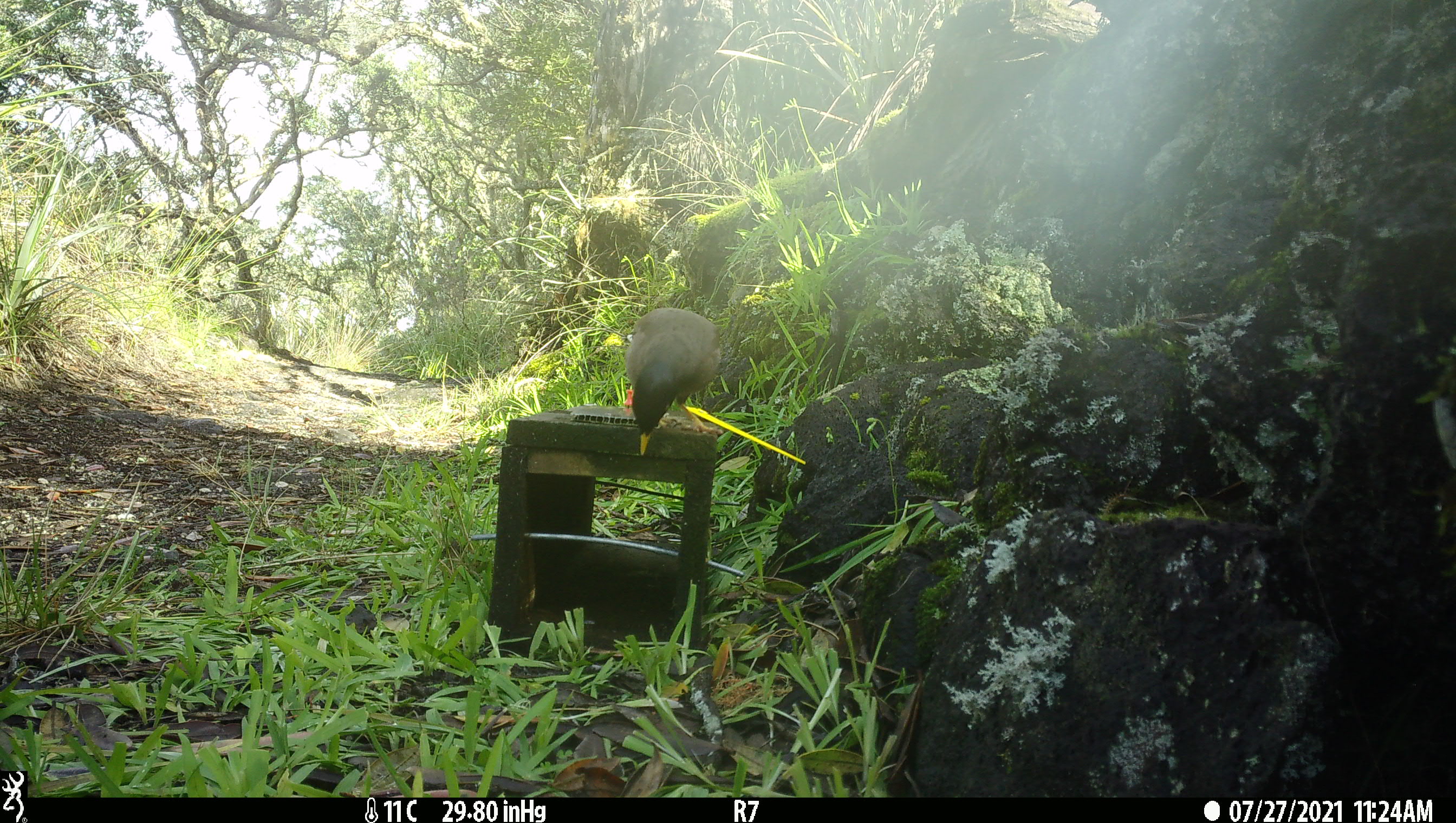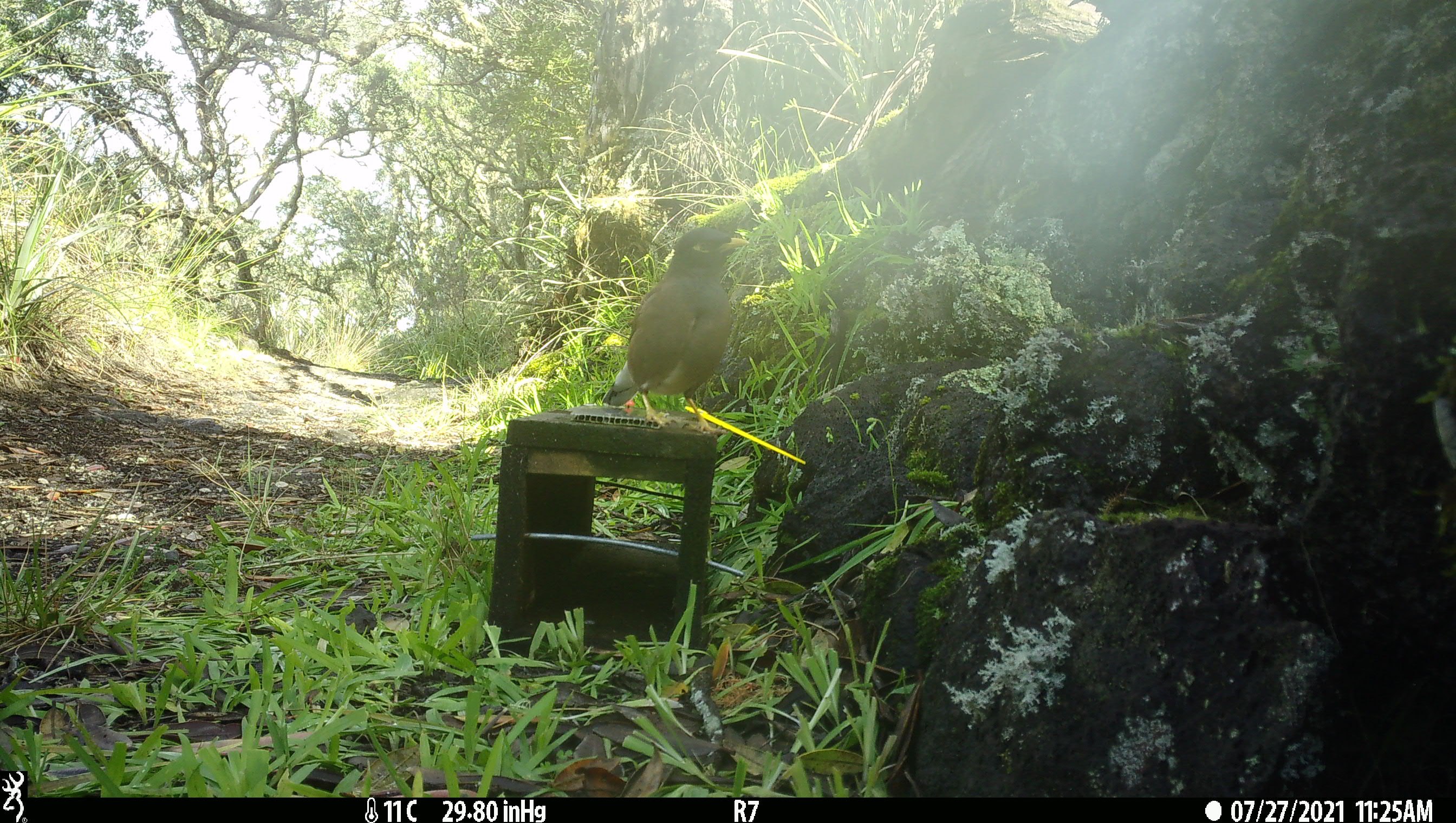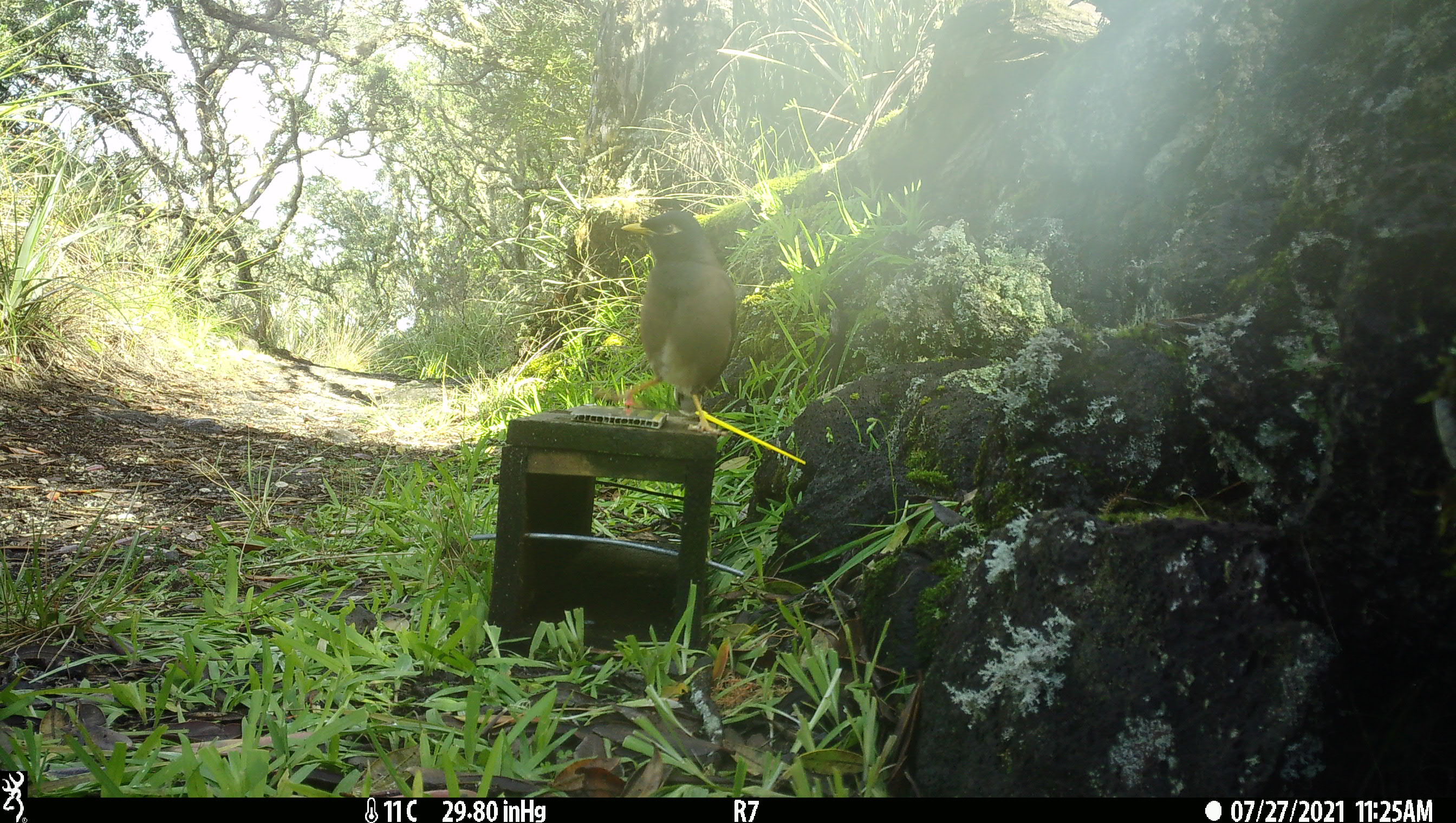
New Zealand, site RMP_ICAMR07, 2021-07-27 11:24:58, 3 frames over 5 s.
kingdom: Animalia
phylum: Chordata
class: Aves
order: Passeriformes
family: Sturnidae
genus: Acridotheres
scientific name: Acridotheres tristis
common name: common myna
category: myna